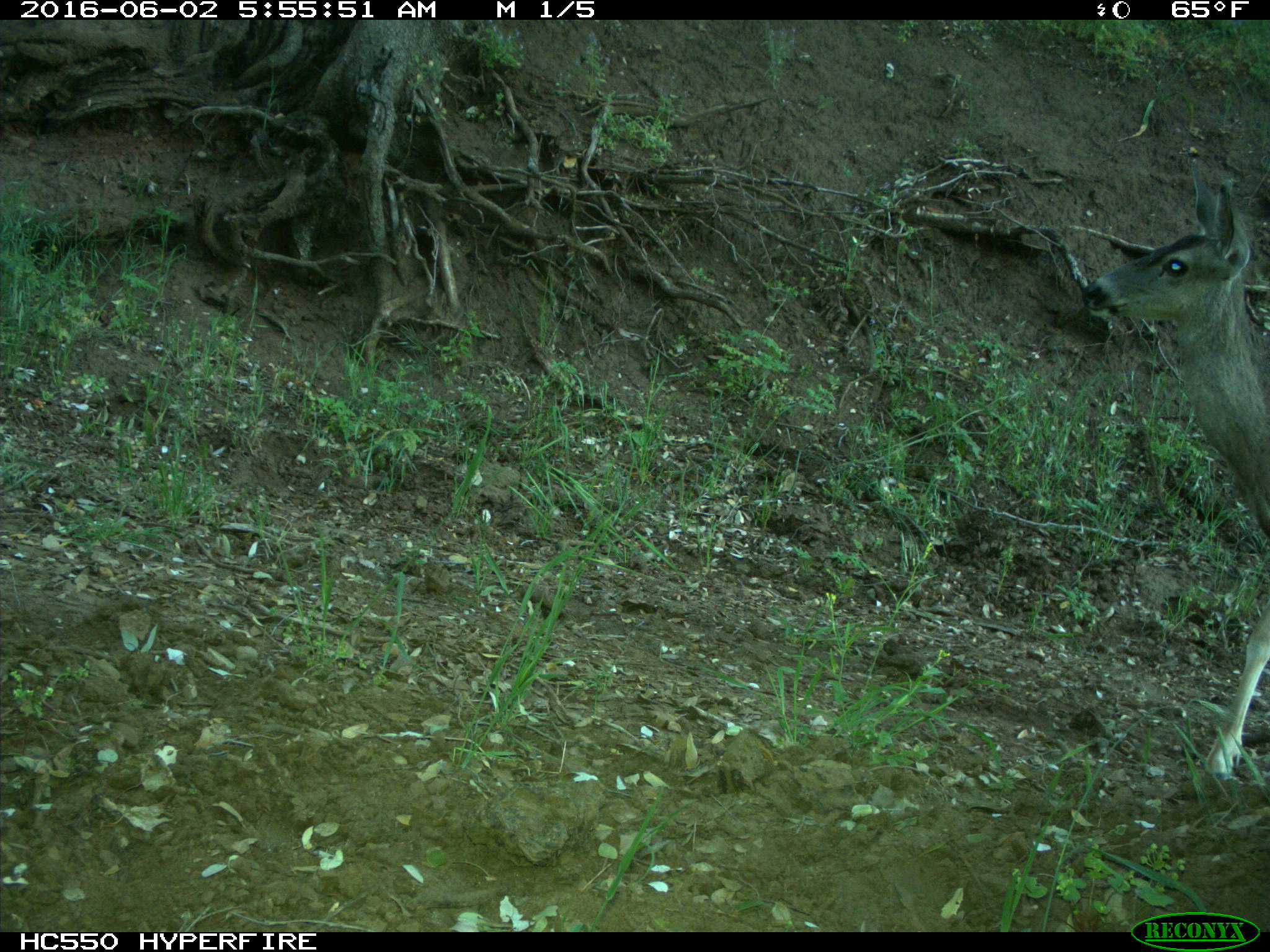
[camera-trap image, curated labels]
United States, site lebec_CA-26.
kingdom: Animalia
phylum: Chordata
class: Mammalia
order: Artiodactyla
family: Cervidae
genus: Odocoileus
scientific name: Odocoileus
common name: deer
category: unidentified deer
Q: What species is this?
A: Unidentified deer (deer) (Odocoileus).